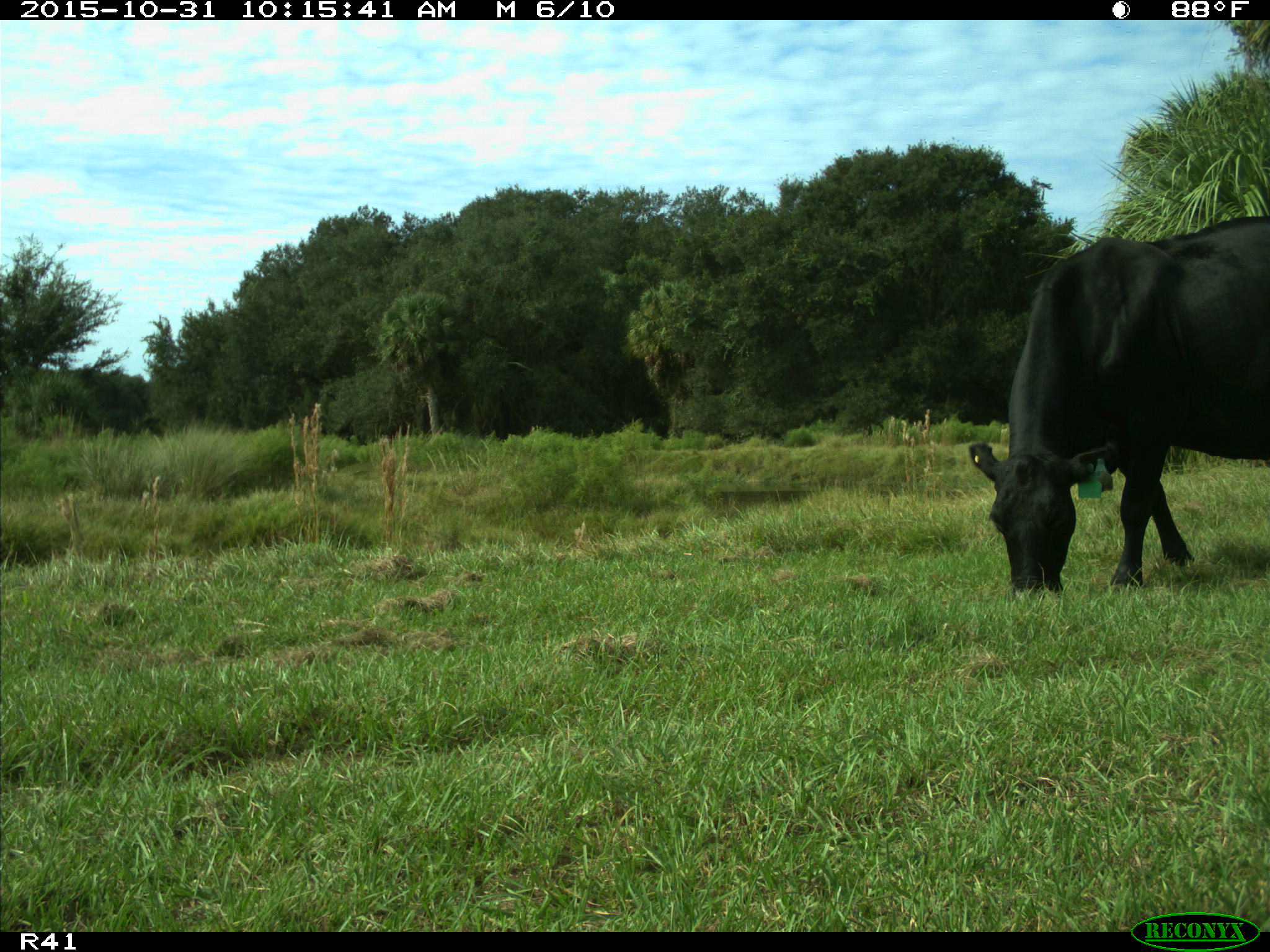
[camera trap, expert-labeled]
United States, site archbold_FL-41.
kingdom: Animalia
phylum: Chordata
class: Mammalia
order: Artiodactyla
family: Bovidae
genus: Bos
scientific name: Bos taurus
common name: domestic cow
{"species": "Bos taurus (domestic cow)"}